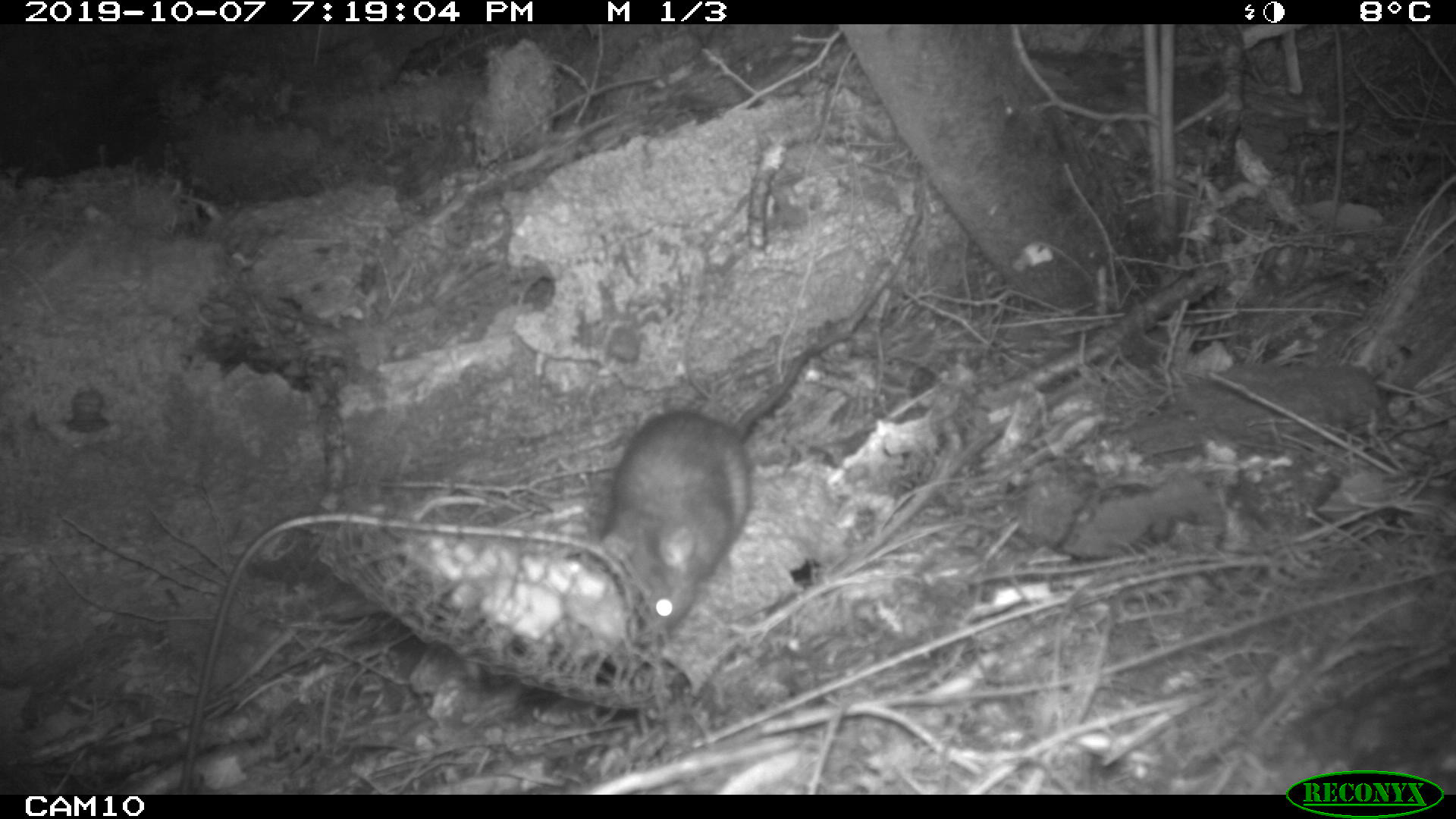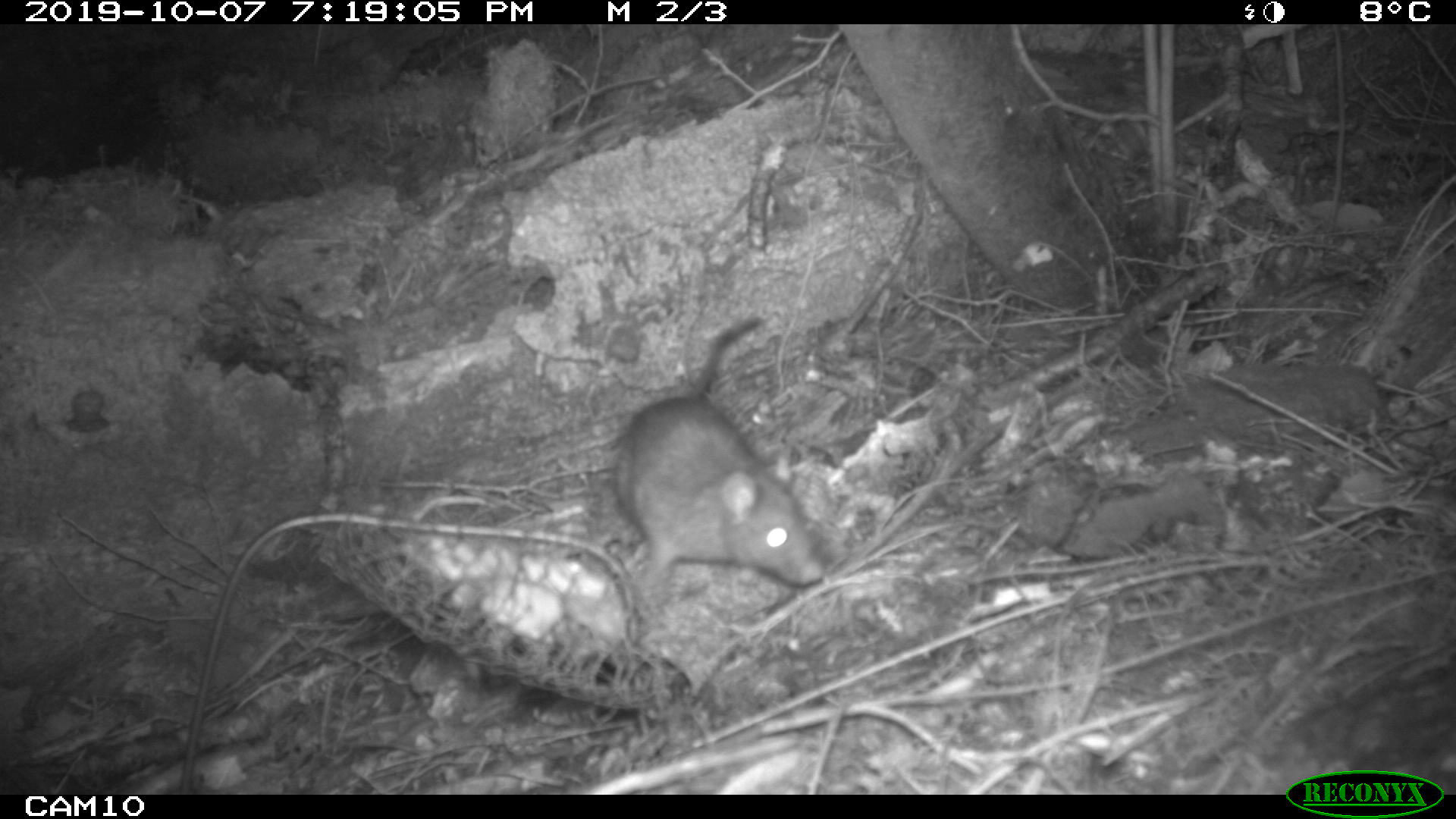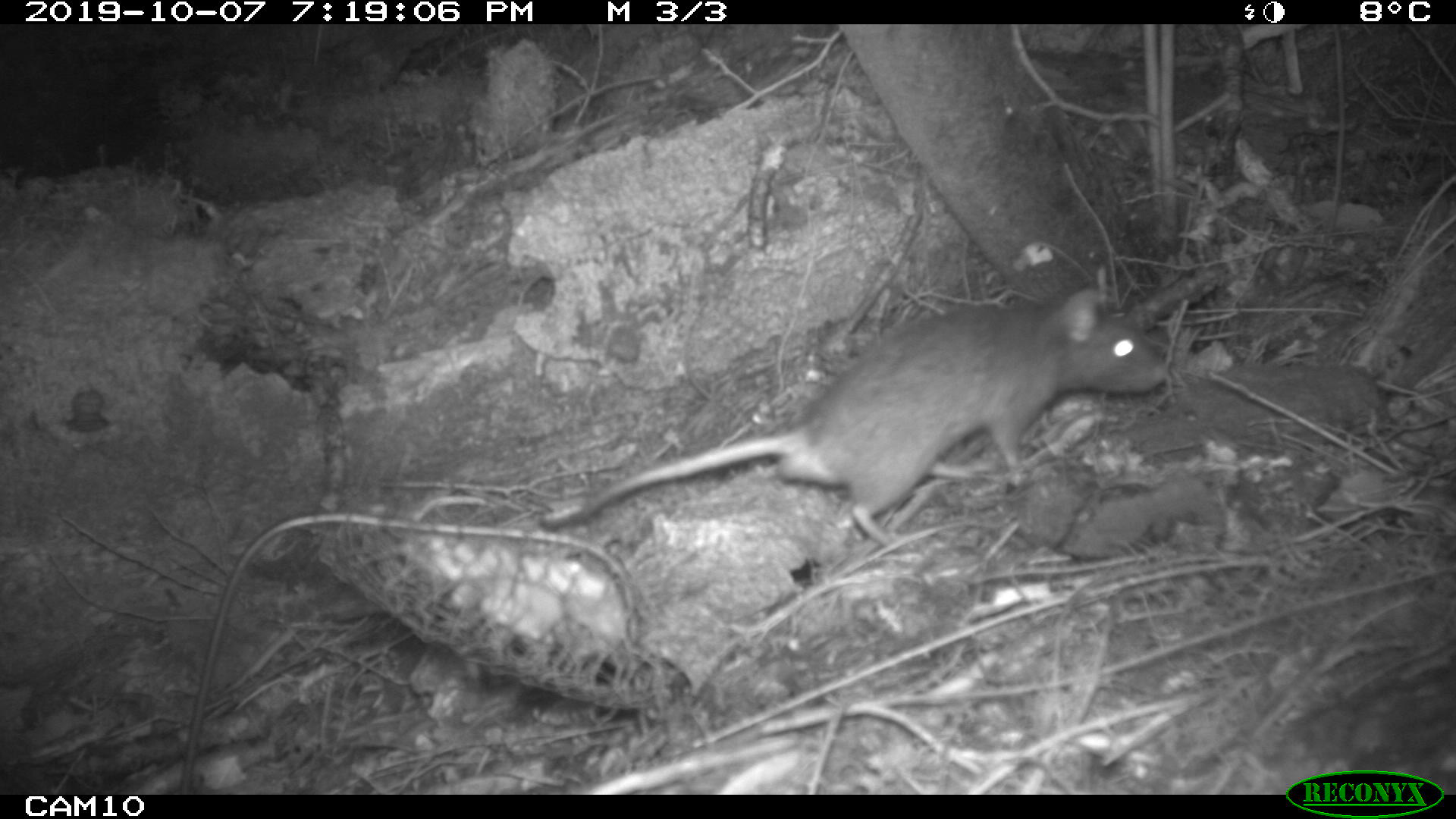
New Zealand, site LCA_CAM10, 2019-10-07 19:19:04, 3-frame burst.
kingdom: Animalia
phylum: Chordata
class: Mammalia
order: Rodentia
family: Muridae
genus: Rattus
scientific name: Rattus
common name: rat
Rat (Rattus).